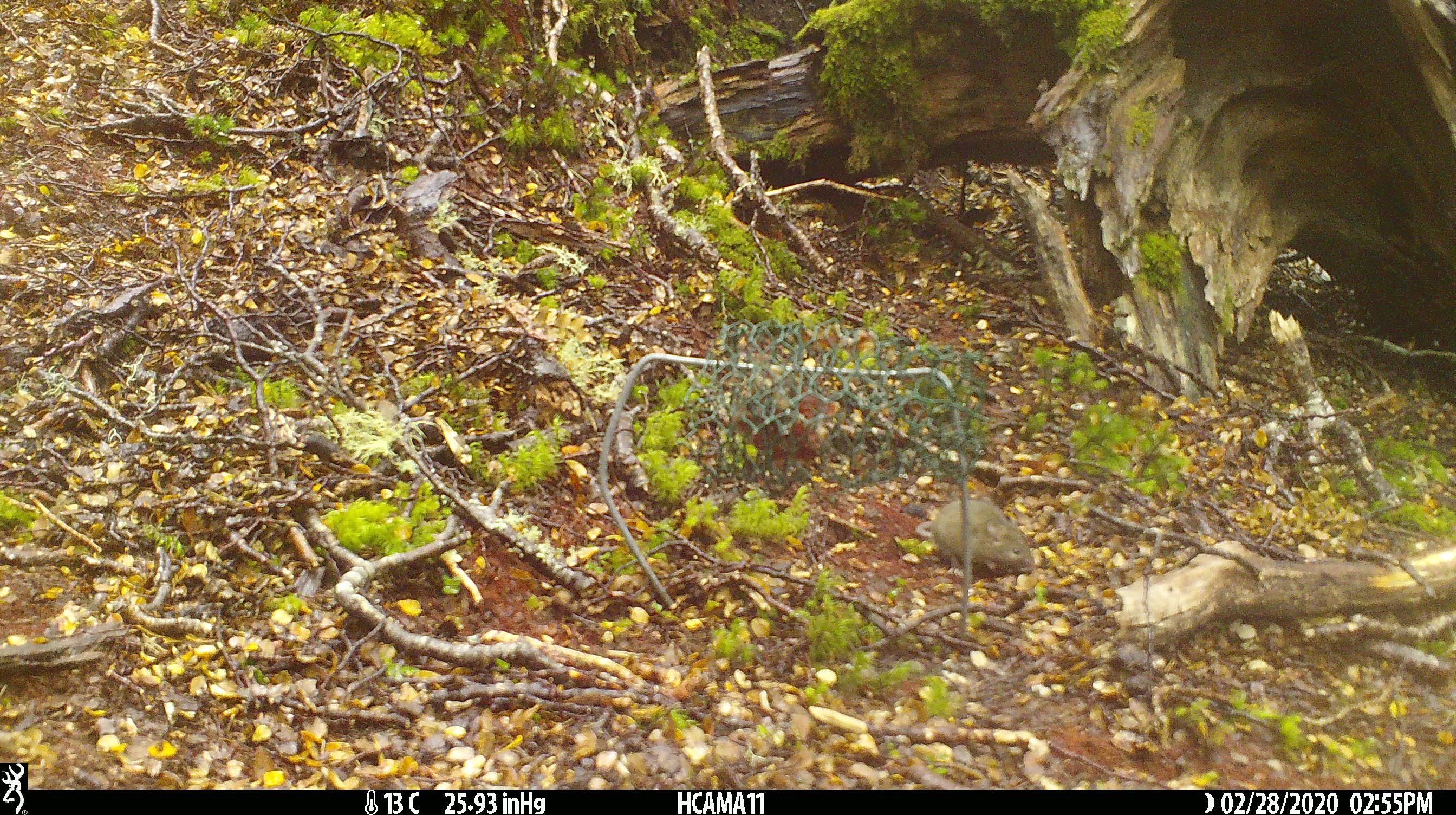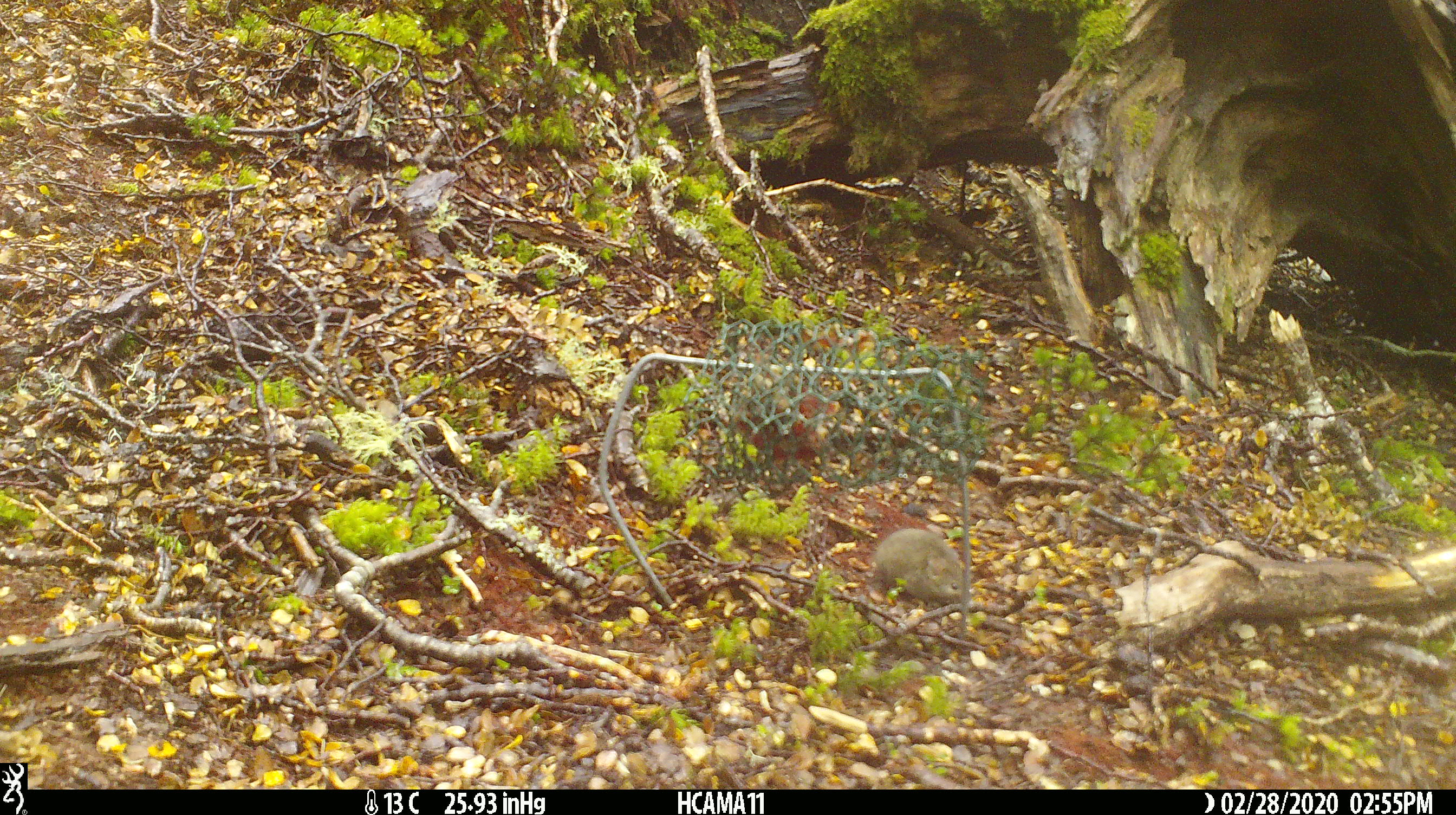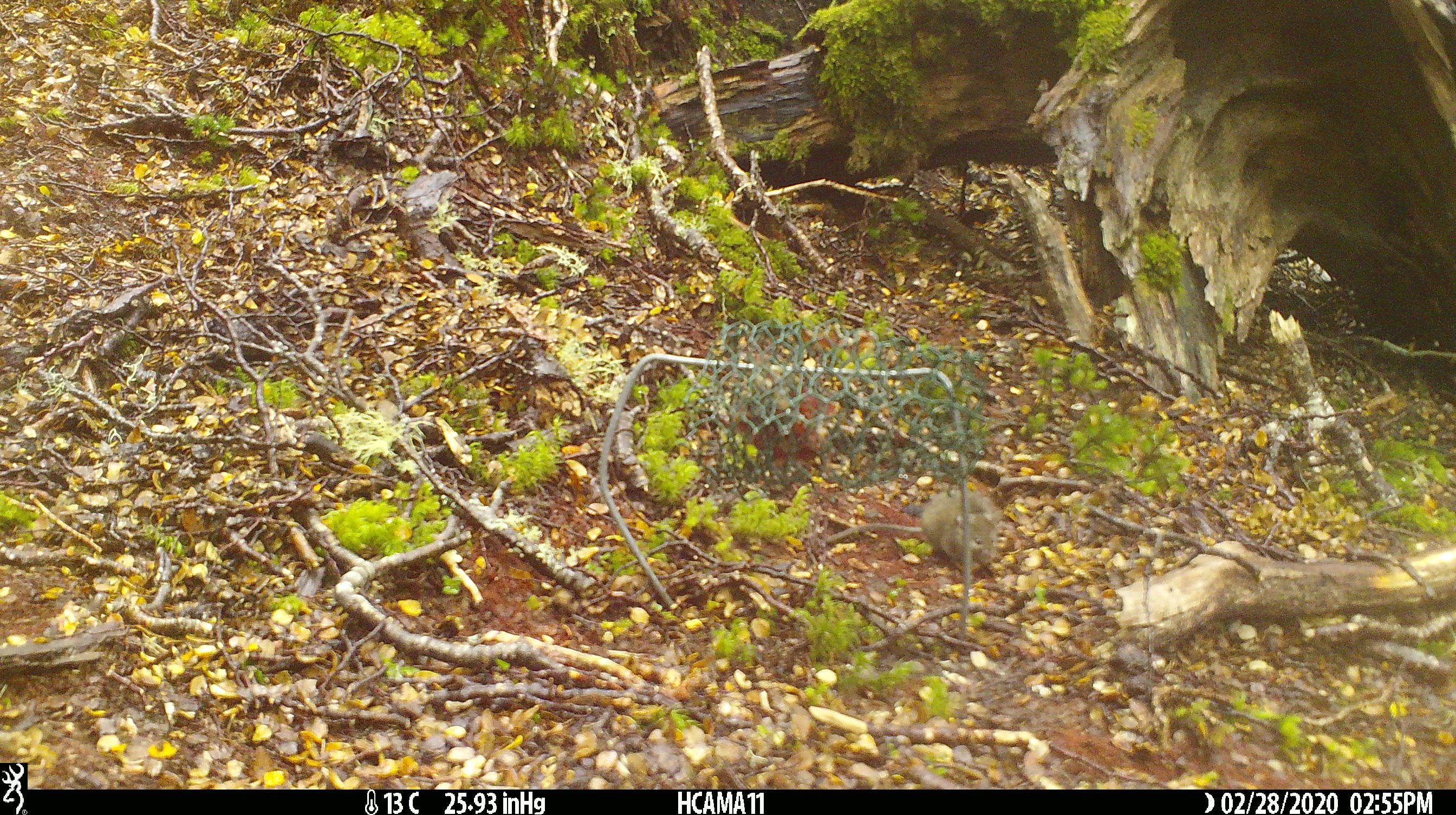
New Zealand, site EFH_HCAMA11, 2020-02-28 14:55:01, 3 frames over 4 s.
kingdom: Animalia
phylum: Chordata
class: Mammalia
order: Rodentia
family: Muridae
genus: Mus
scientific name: Mus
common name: mouse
Mouse (Mus).